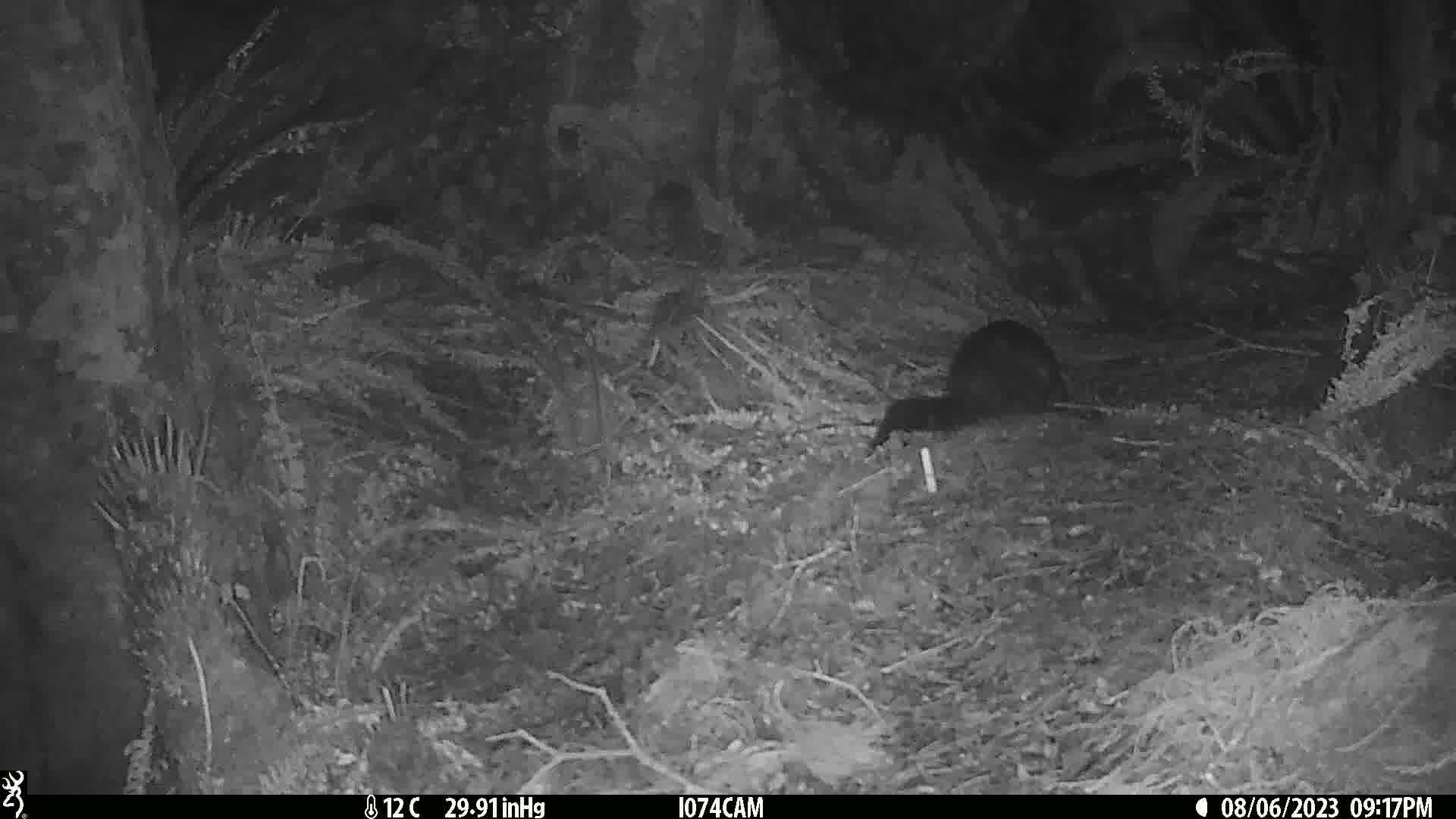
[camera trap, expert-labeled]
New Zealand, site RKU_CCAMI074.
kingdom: Animalia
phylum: Chordata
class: Mammalia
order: Diprotodontia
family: Phalangeridae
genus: Trichosurus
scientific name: Trichosurus vulpecula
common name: common brushtail possum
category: possum